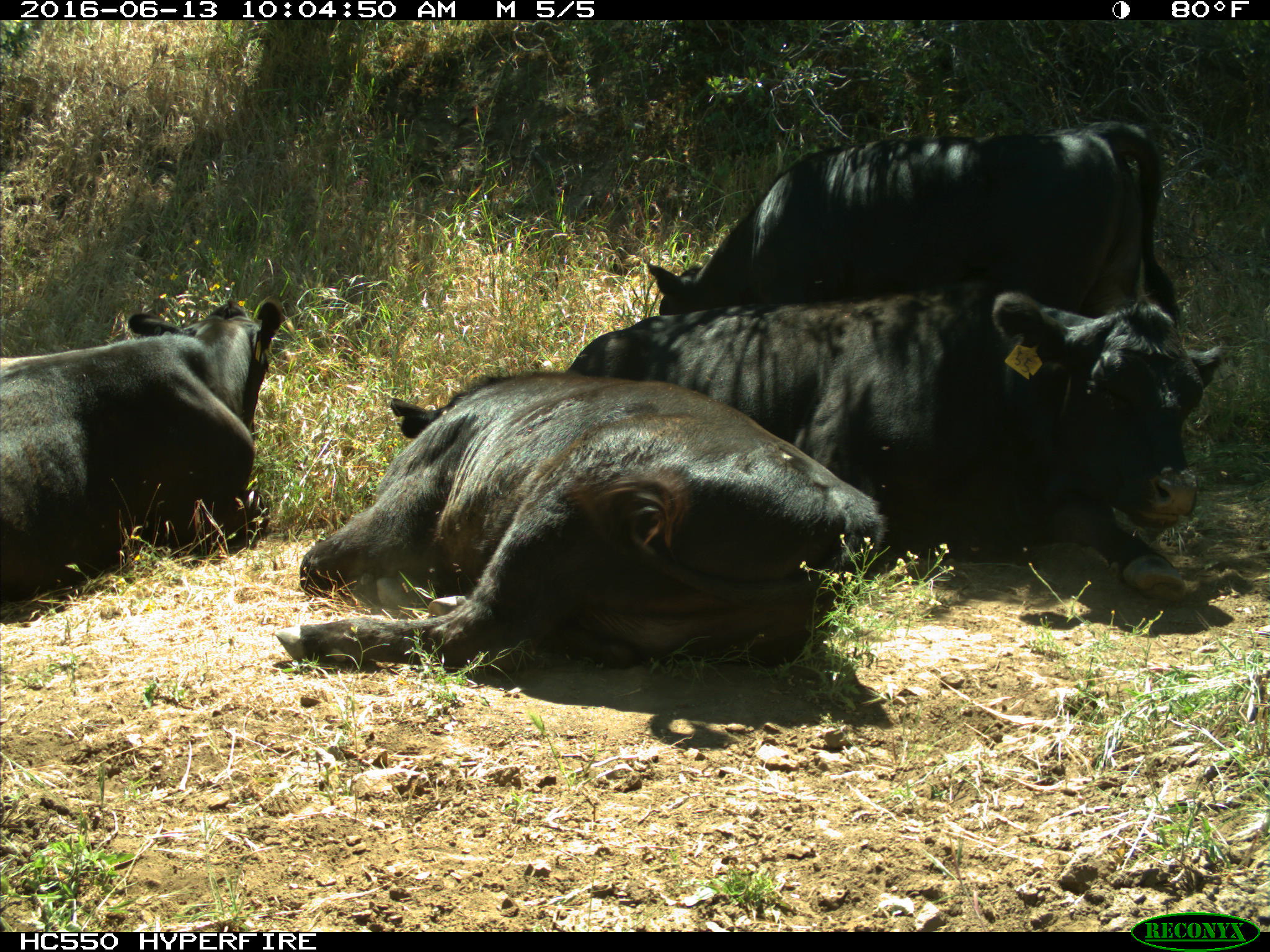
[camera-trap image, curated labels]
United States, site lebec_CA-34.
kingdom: Animalia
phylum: Chordata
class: Mammalia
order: Artiodactyla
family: Bovidae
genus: Bos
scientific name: Bos taurus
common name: domestic cow